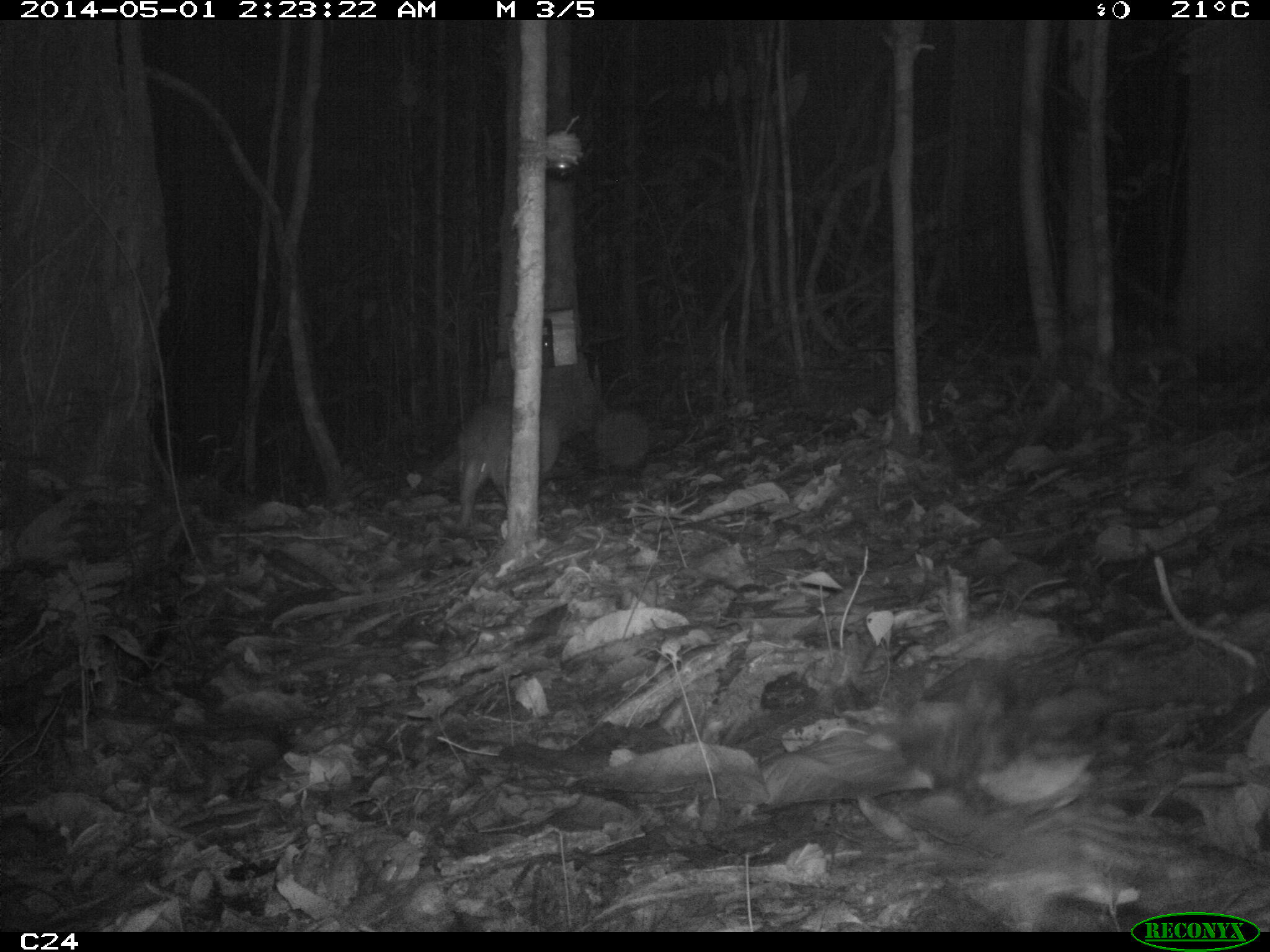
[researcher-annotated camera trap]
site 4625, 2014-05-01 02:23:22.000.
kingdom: Animalia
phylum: Chordata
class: Mammalia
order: Cingulata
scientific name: Cingulata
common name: armadillo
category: unknown armadillo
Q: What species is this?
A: Unknown armadillo (armadillo) (Cingulata).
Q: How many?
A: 1.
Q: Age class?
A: Adult.